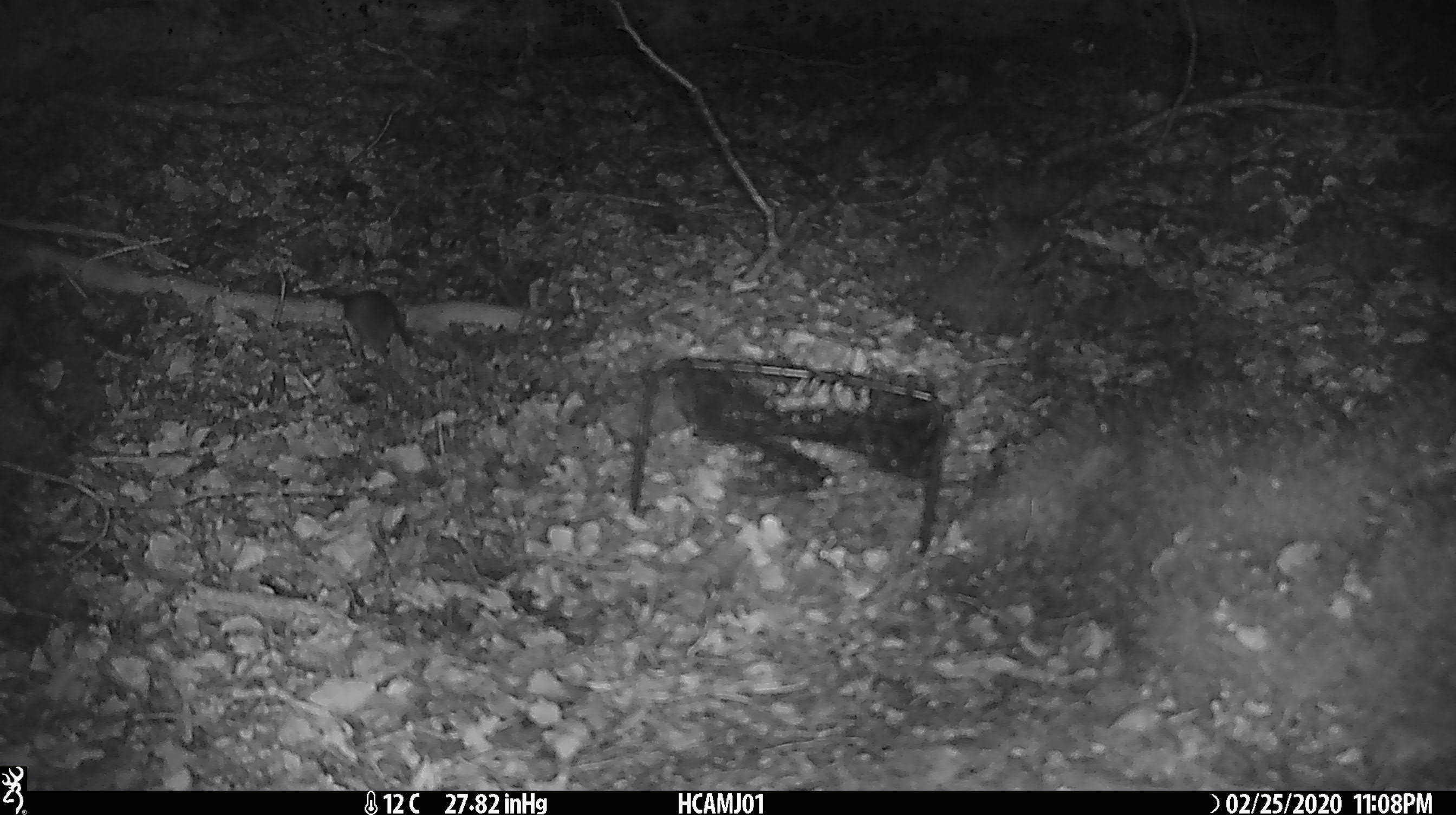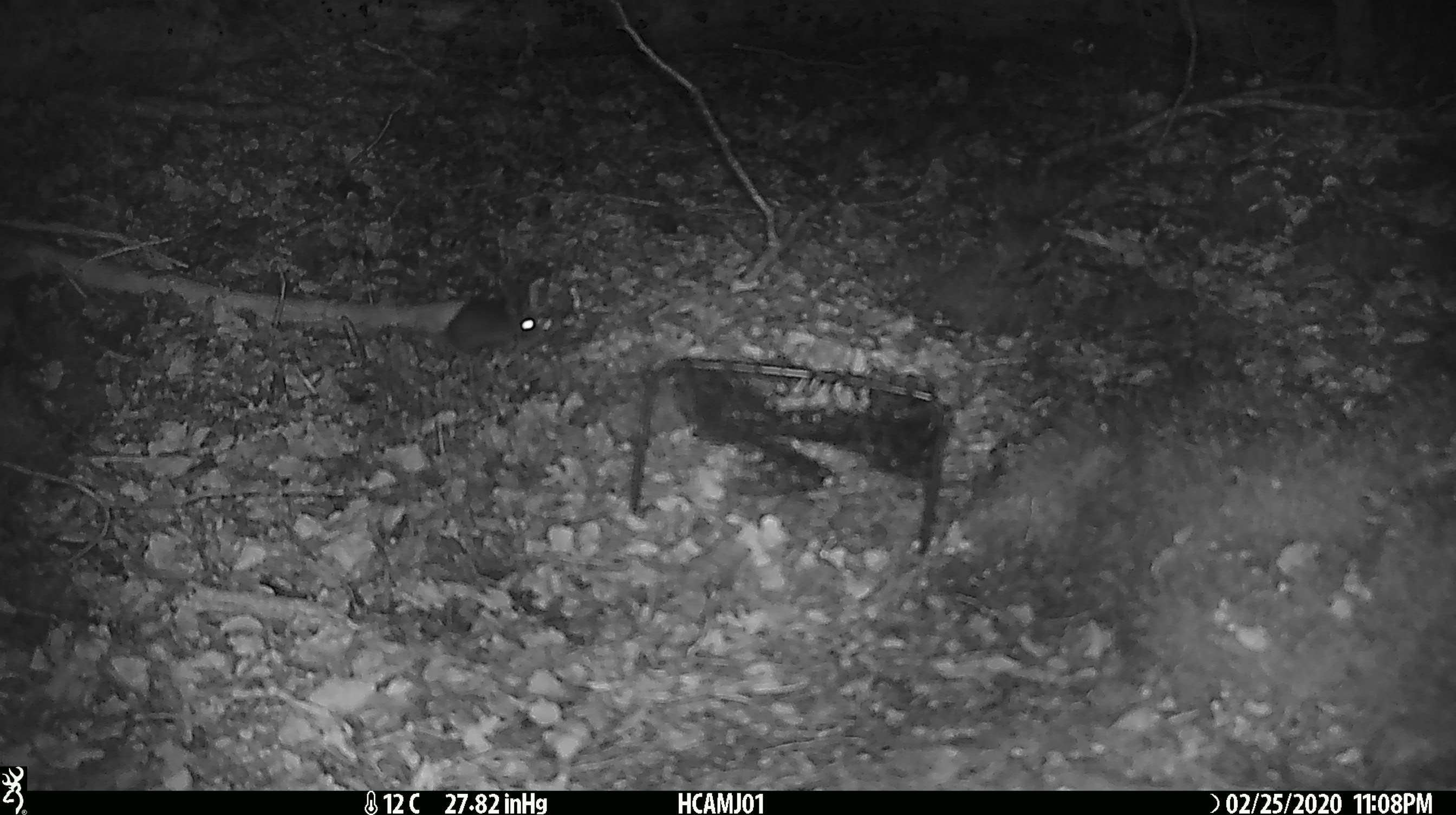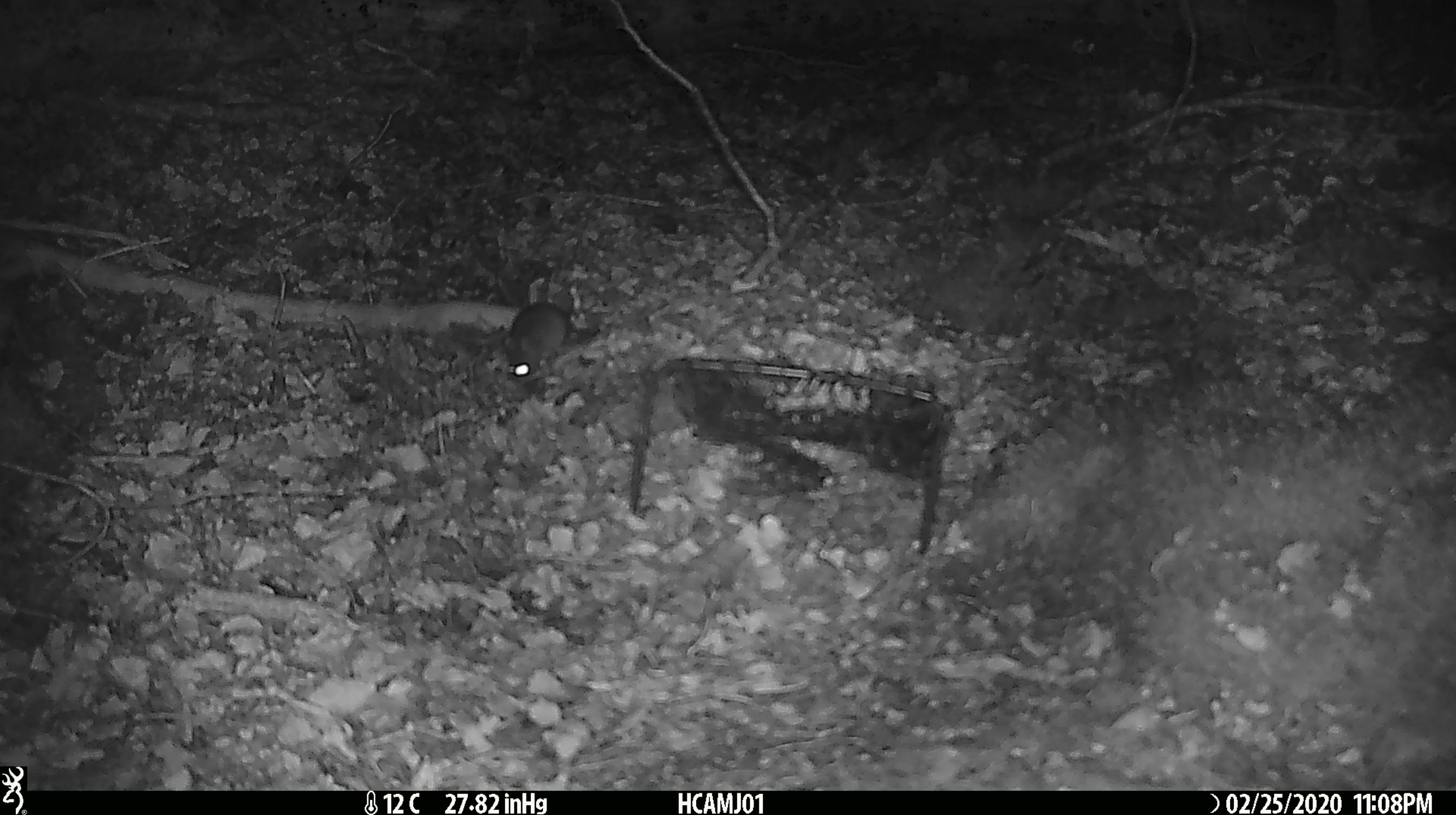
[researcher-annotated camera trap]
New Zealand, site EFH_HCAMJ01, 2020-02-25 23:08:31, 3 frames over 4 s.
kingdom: Animalia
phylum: Chordata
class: Mammalia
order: Rodentia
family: Muridae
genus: Mus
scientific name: Mus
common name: mouse